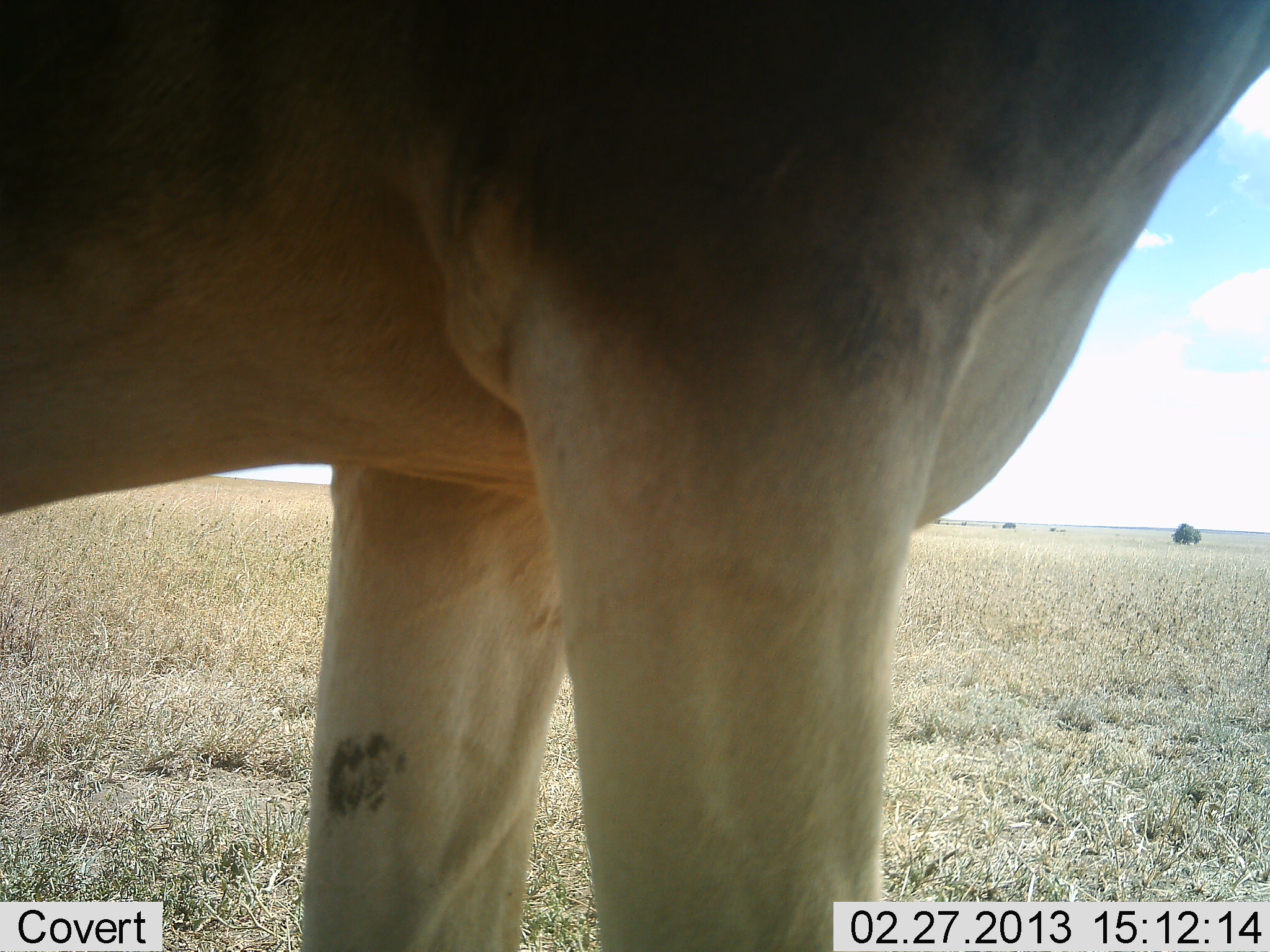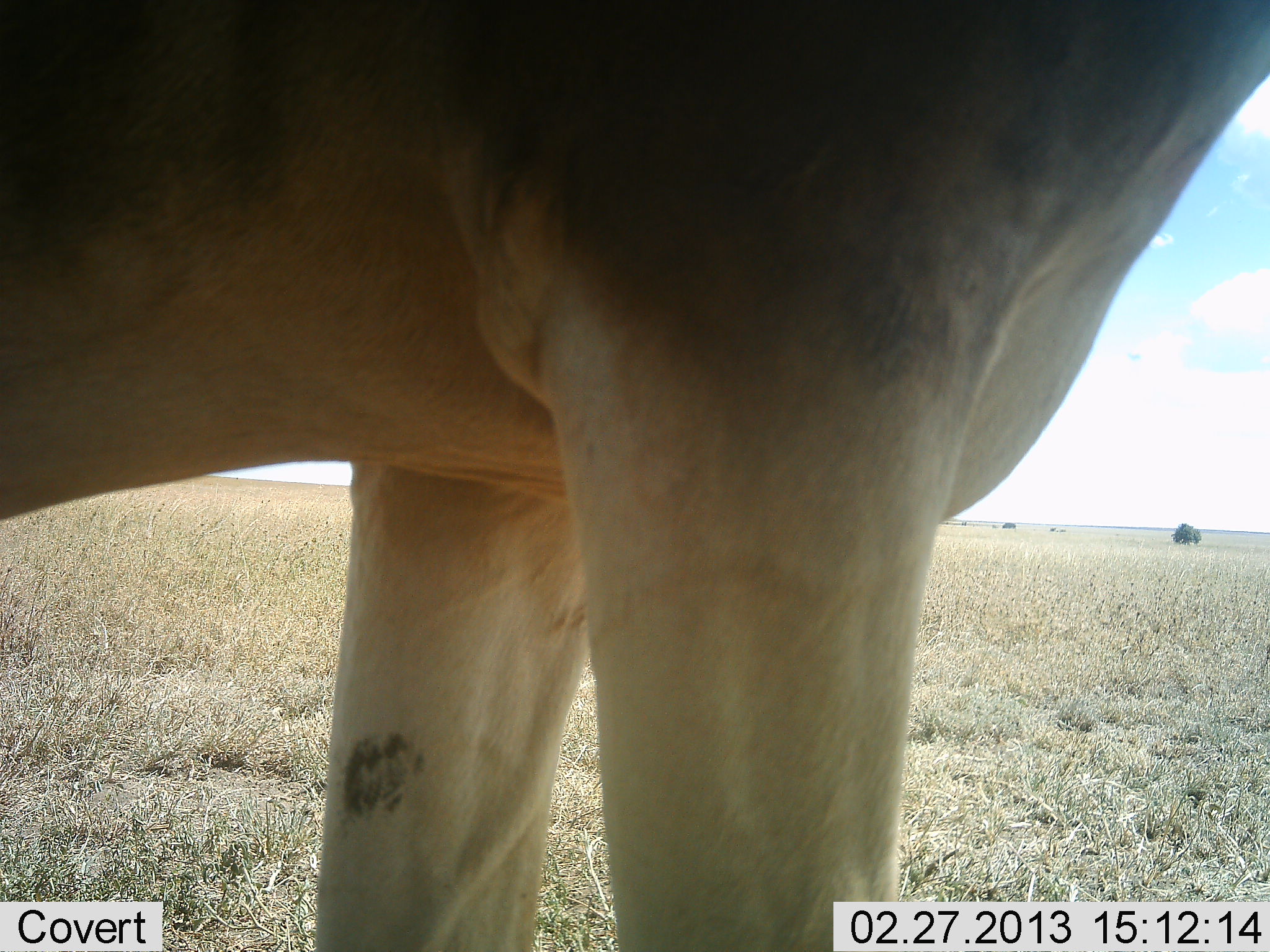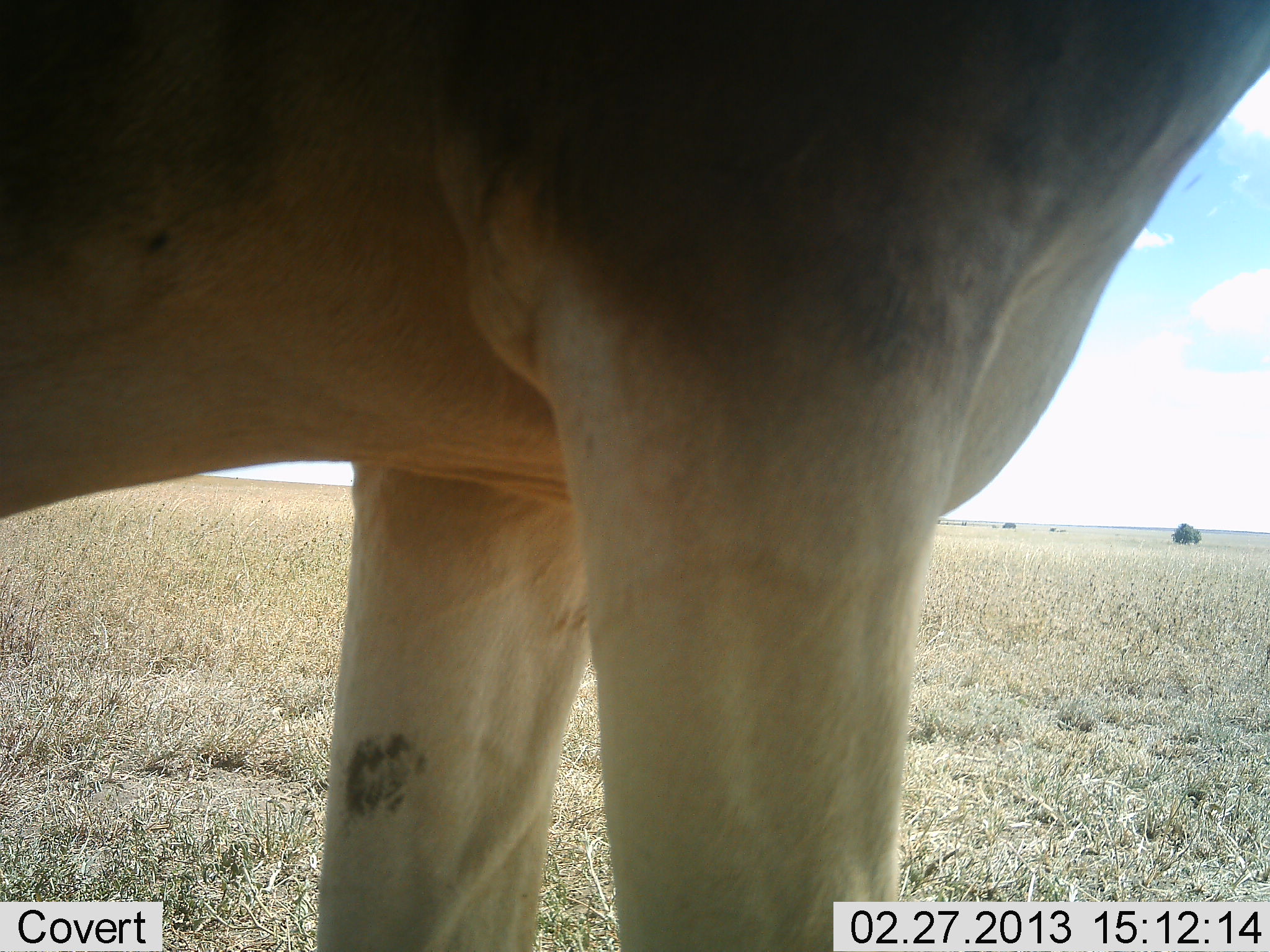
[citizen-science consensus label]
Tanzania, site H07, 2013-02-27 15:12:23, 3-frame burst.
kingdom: Animalia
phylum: Chordata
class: Mammalia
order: Artiodactyla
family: Bovidae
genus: Alcelaphus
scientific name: Alcelaphus buselaphus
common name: hartebeest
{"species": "hartebeest (Alcelaphus buselaphus)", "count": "1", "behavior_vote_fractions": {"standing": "100%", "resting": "0%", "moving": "0%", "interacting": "0%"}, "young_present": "0%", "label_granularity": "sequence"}